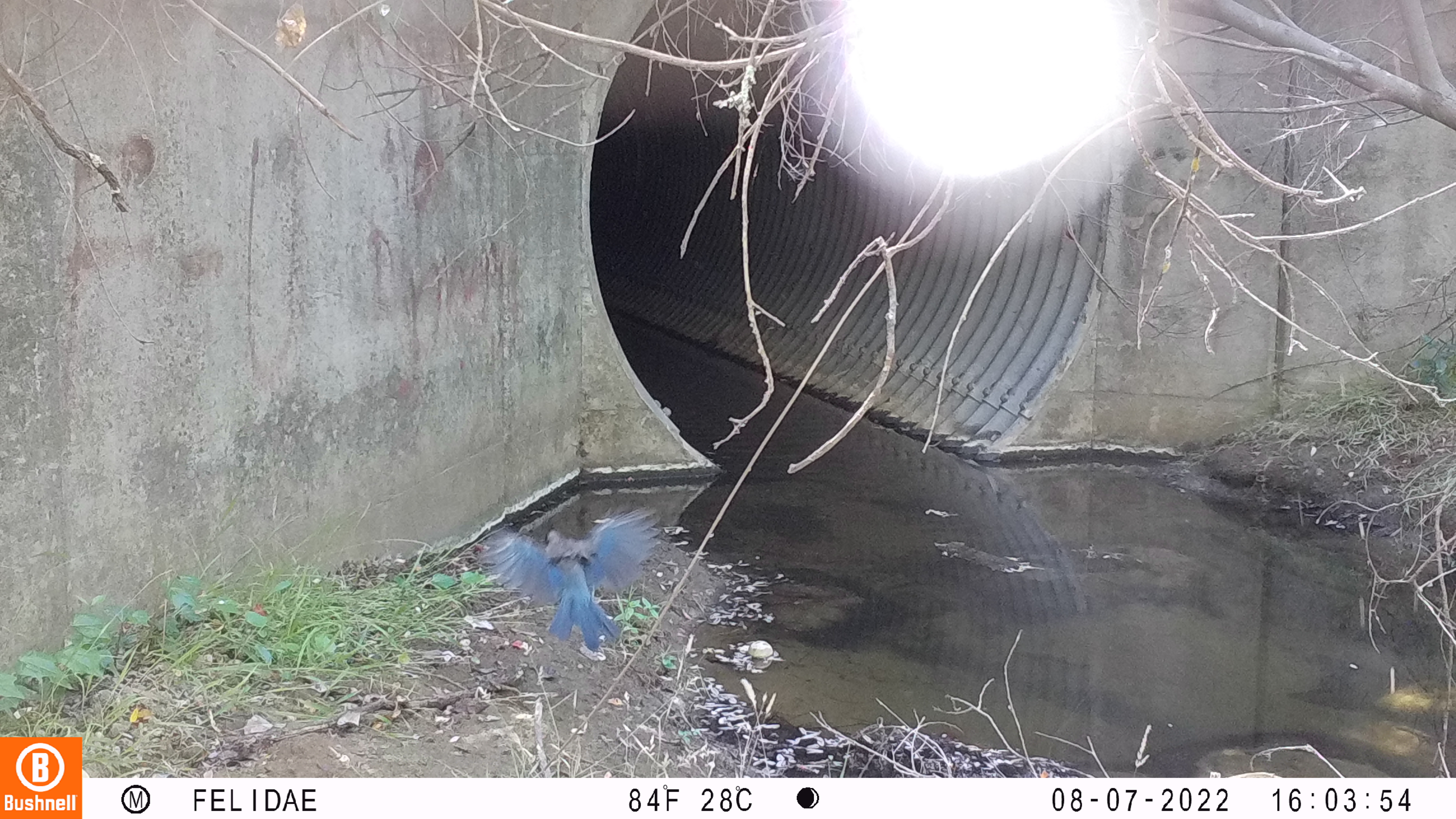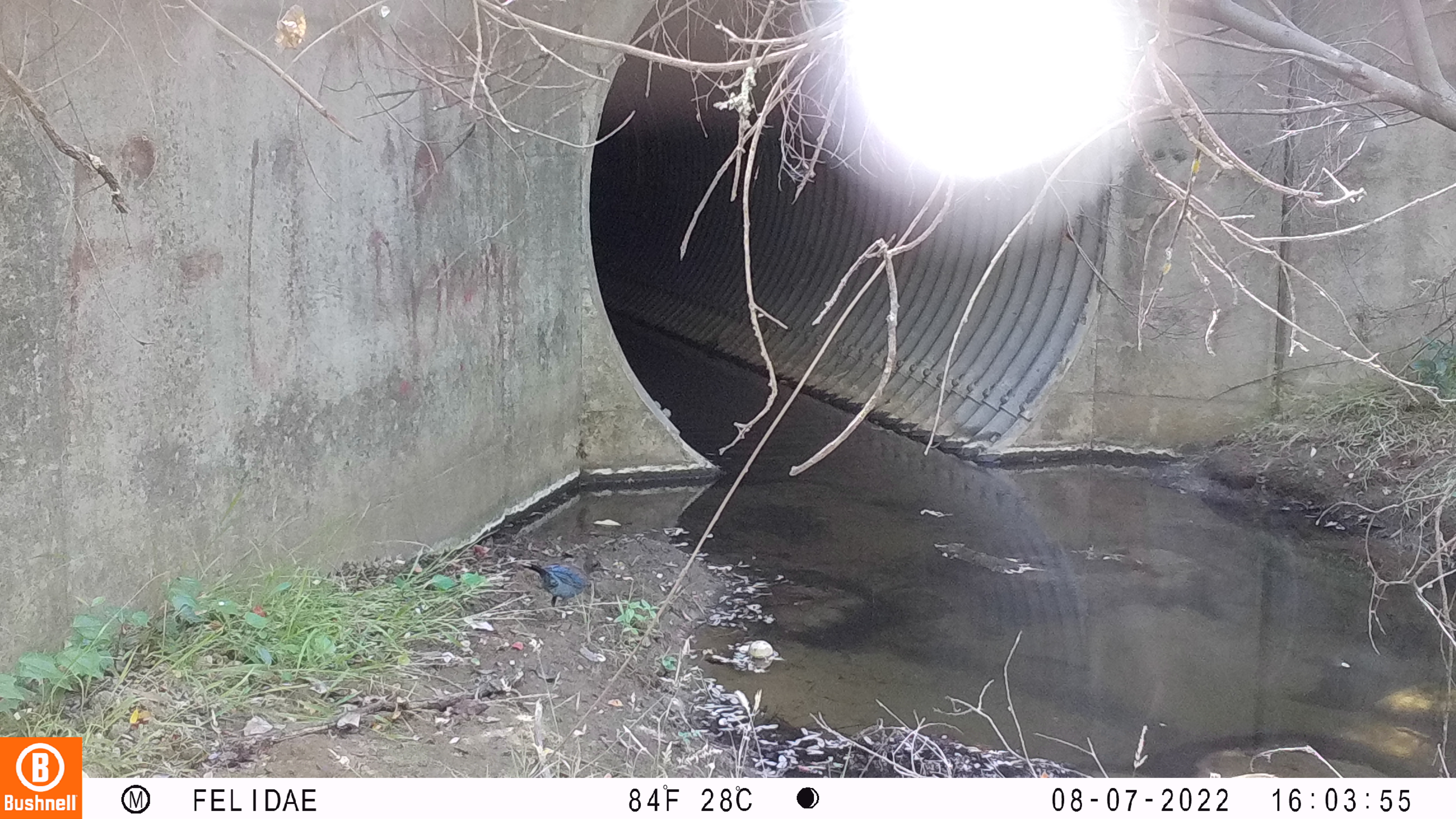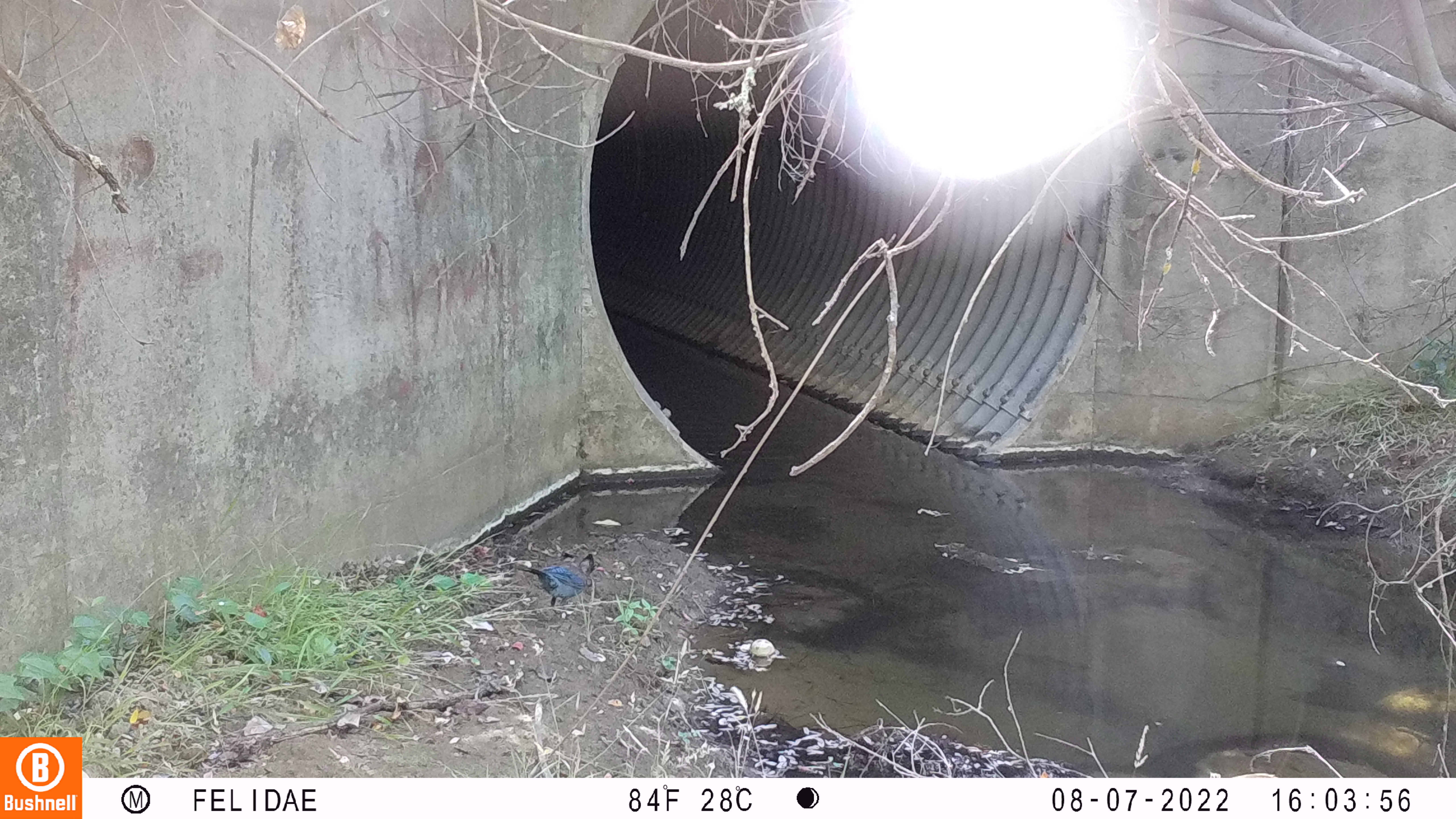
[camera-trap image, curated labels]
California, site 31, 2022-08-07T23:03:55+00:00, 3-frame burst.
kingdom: Animalia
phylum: Chordata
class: Aves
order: Passeriformes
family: Corvidae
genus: Cyanocitta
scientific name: Cyanocitta stelleri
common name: steller's jay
Steller's jay (Cyanocitta stelleri).